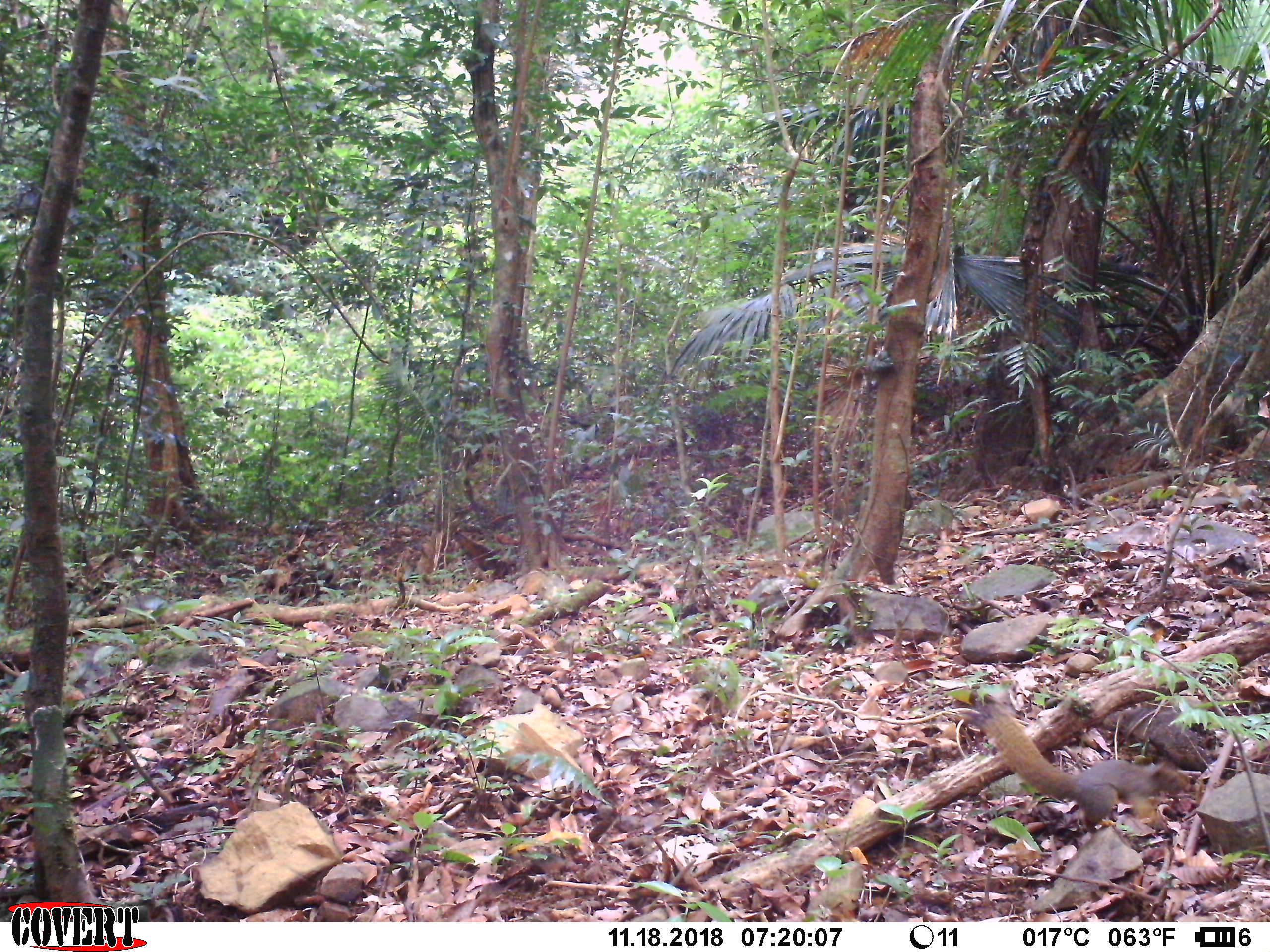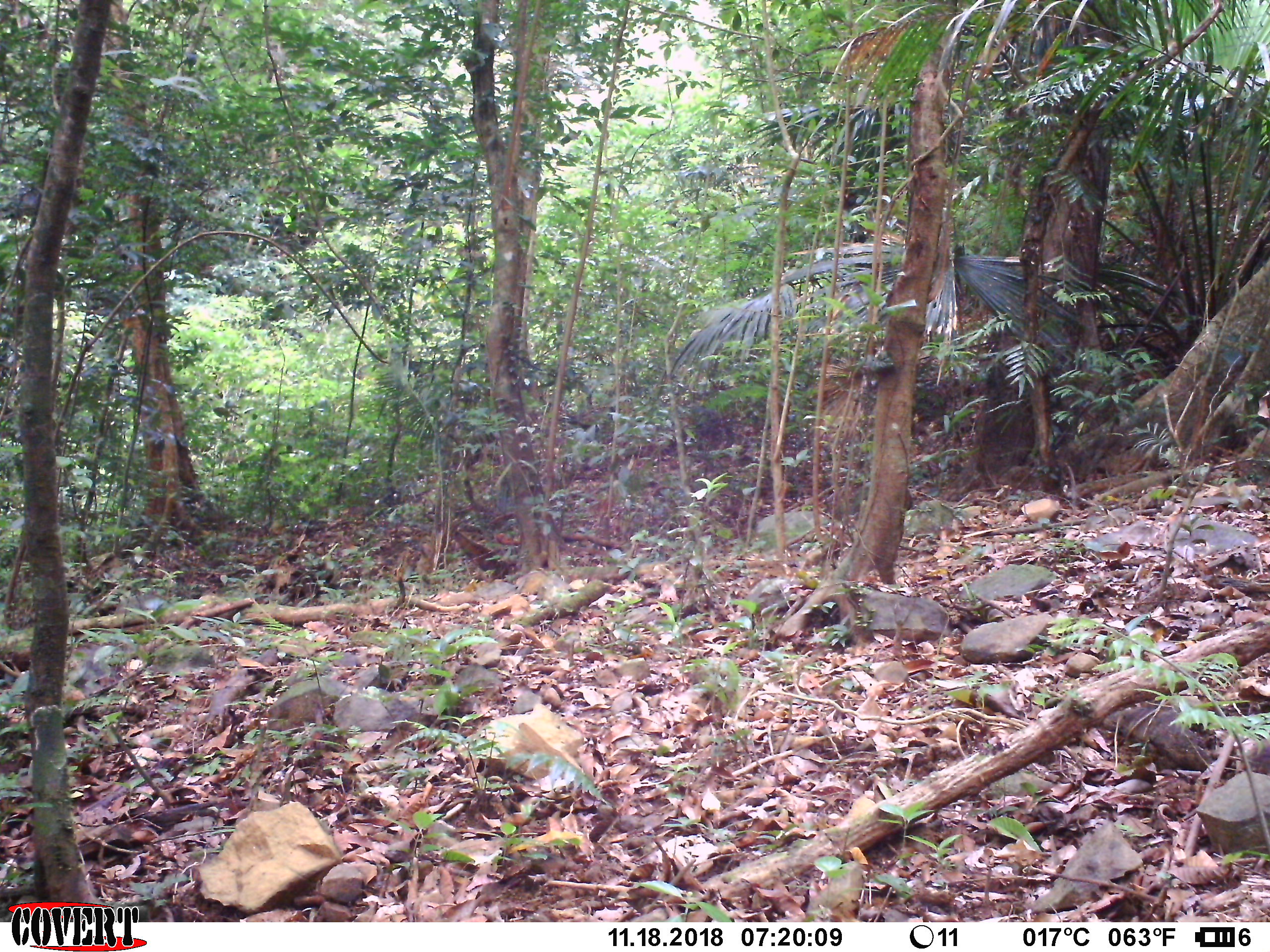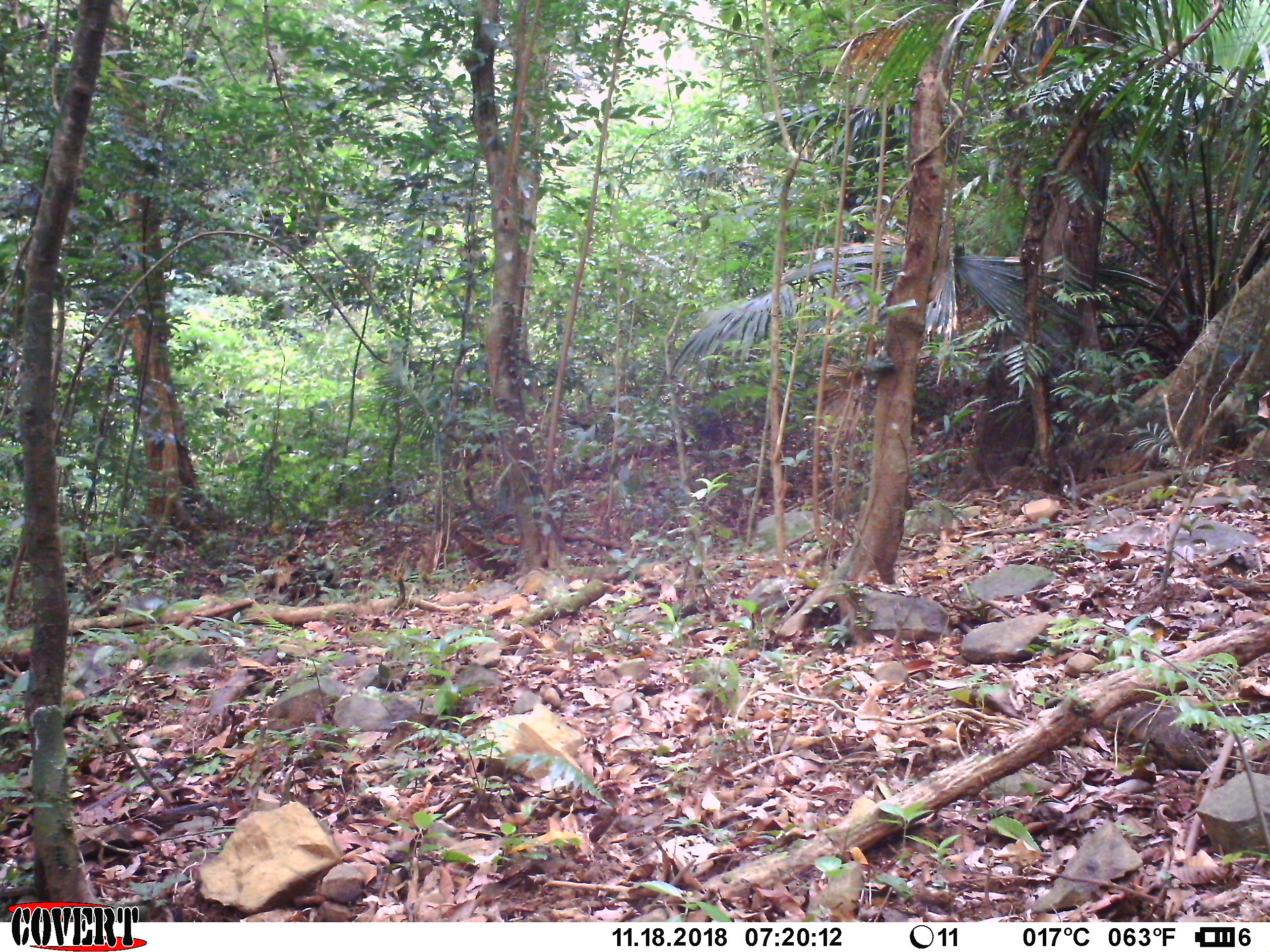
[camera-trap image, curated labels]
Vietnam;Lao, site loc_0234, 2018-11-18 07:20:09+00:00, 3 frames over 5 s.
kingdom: Animalia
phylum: Chordata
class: Mammalia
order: Rodentia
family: Sciuridae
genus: Callosciurus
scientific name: Callosciurus erythraeus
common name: pallas's squirrel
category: pallass squirrel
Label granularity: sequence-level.